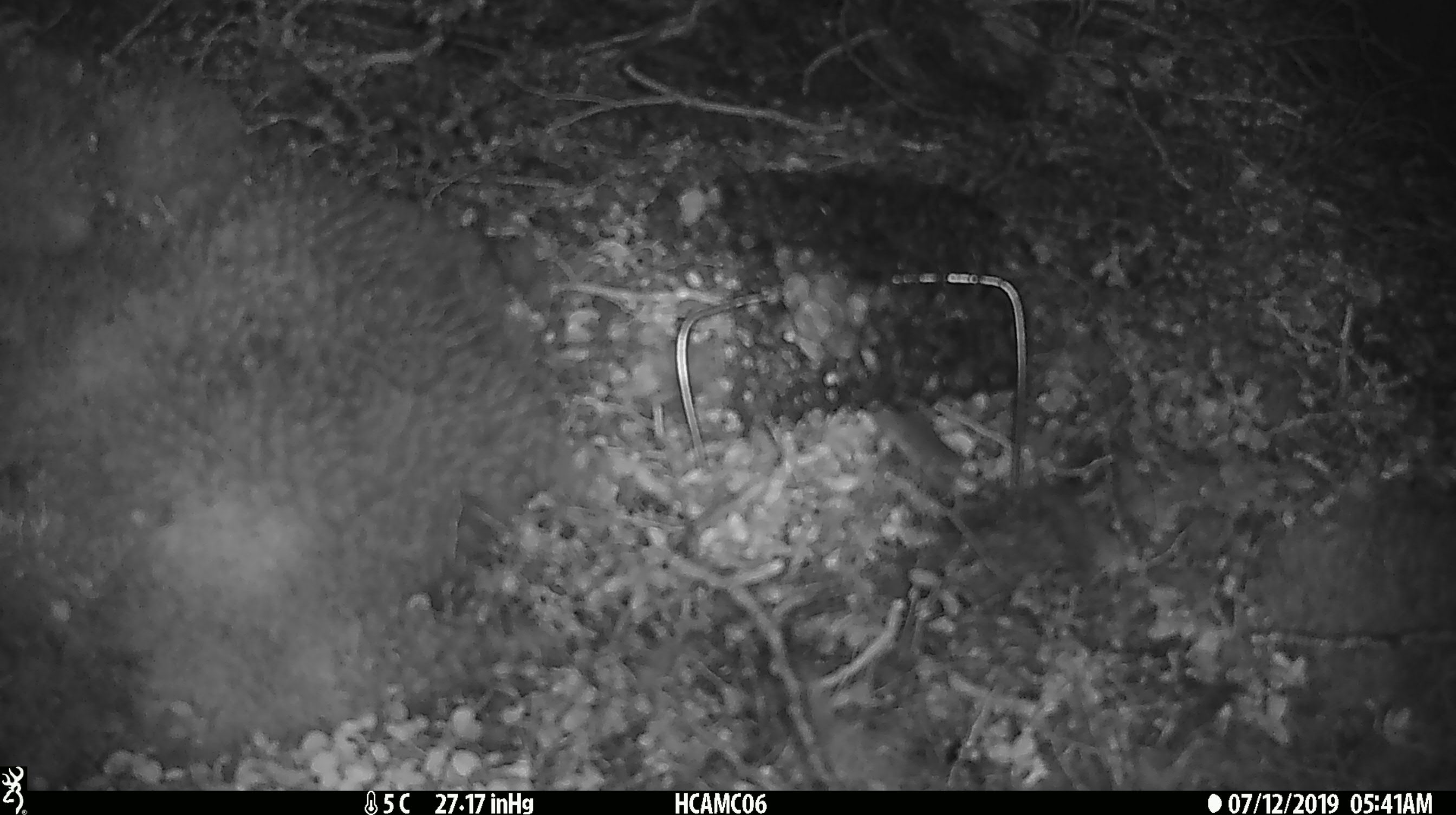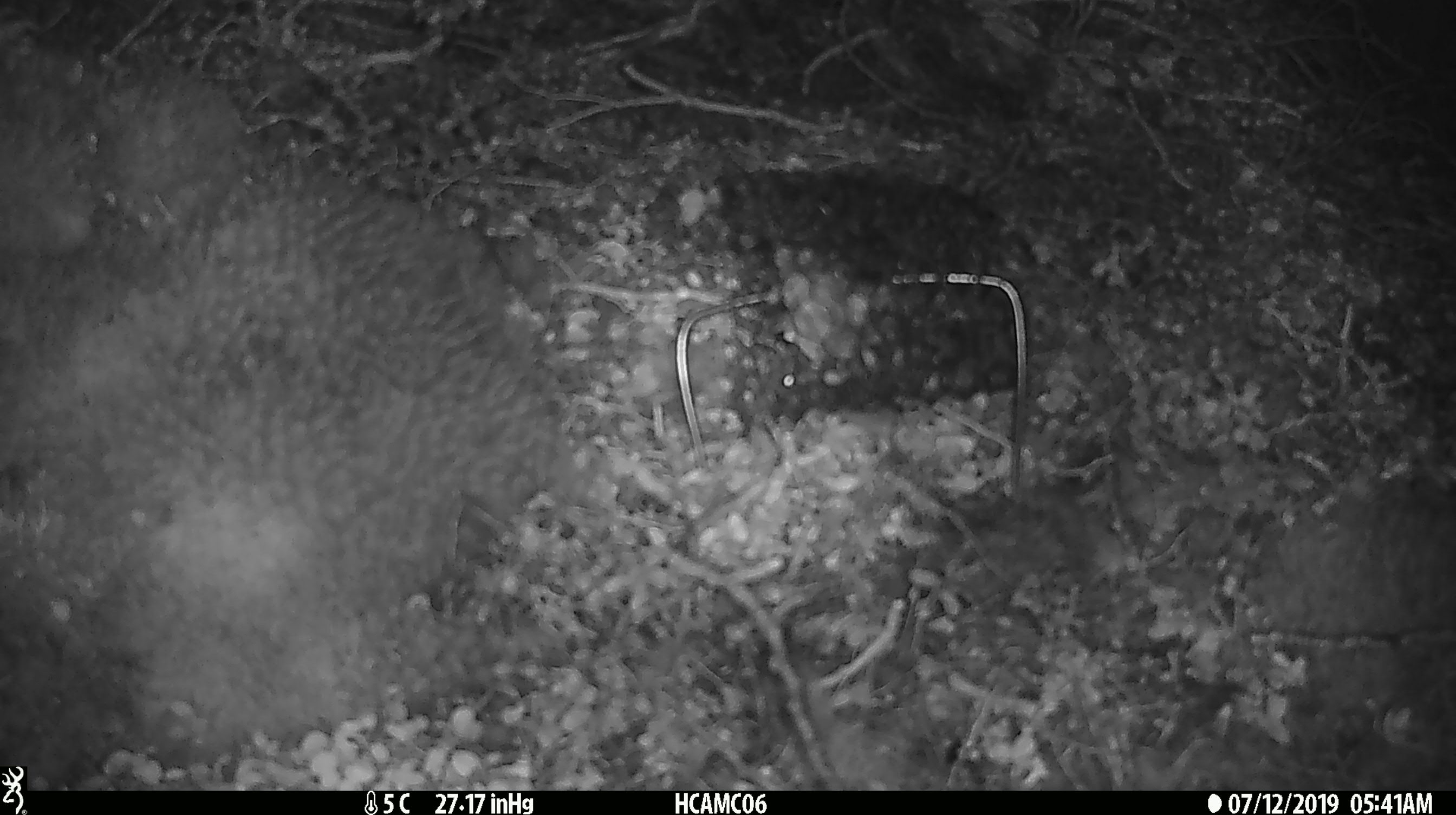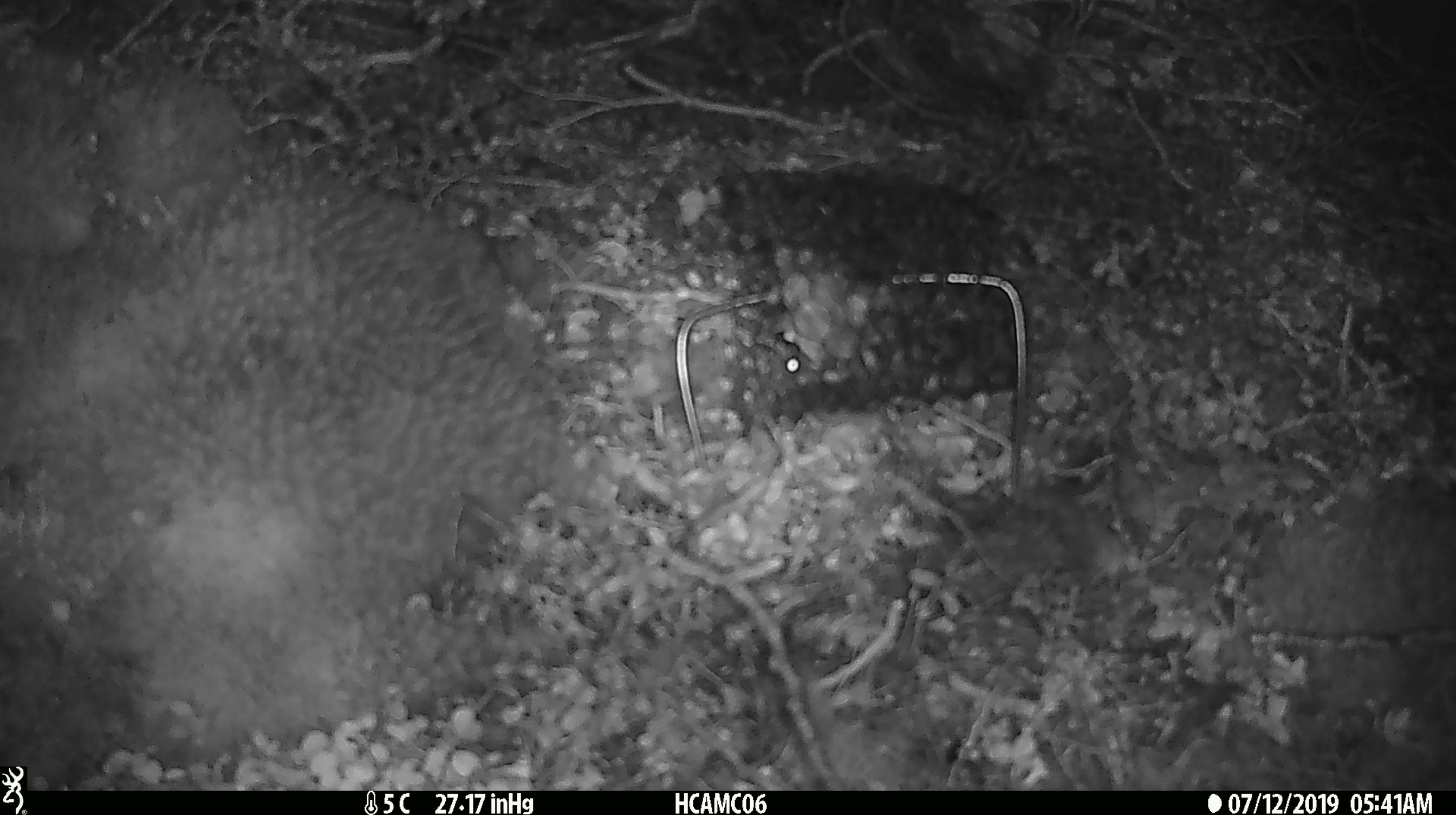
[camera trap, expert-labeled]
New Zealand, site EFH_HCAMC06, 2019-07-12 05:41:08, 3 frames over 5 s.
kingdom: Animalia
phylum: Chordata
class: Mammalia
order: Rodentia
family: Muridae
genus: Mus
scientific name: Mus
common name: mouse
Mouse (Mus).